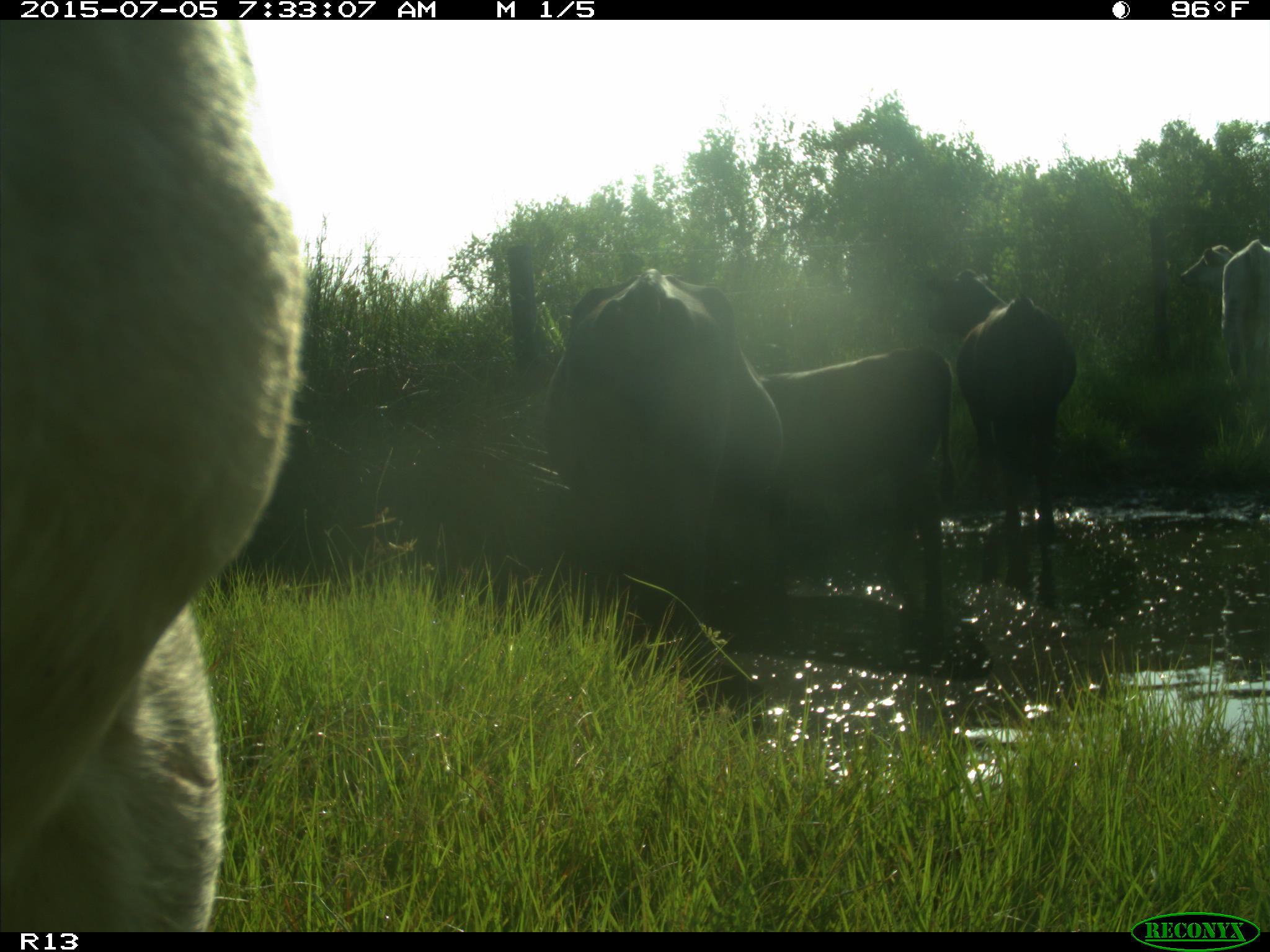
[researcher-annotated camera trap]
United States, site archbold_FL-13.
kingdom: Animalia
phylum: Chordata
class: Mammalia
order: Artiodactyla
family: Bovidae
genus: Bos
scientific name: Bos taurus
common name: domestic cow